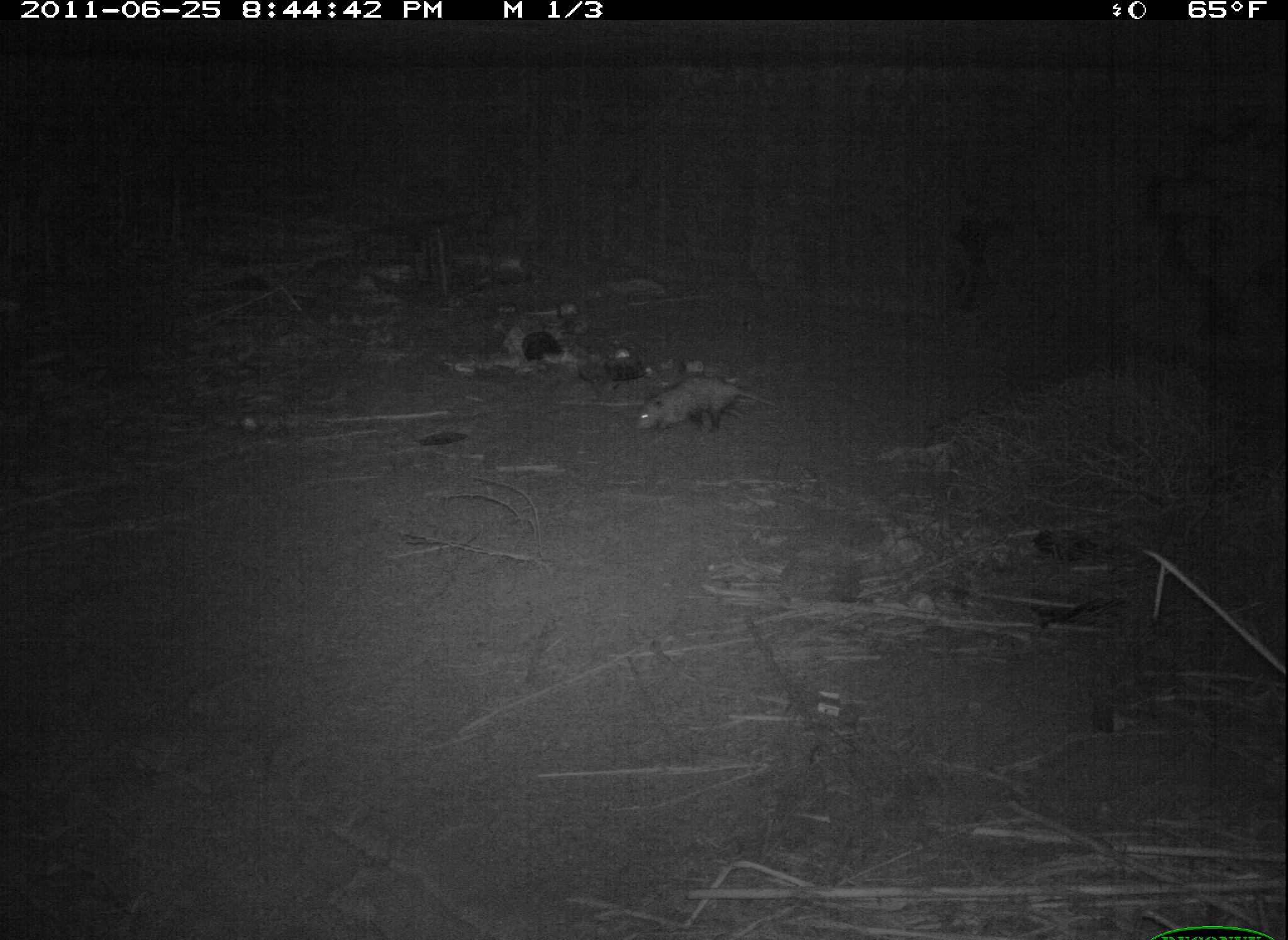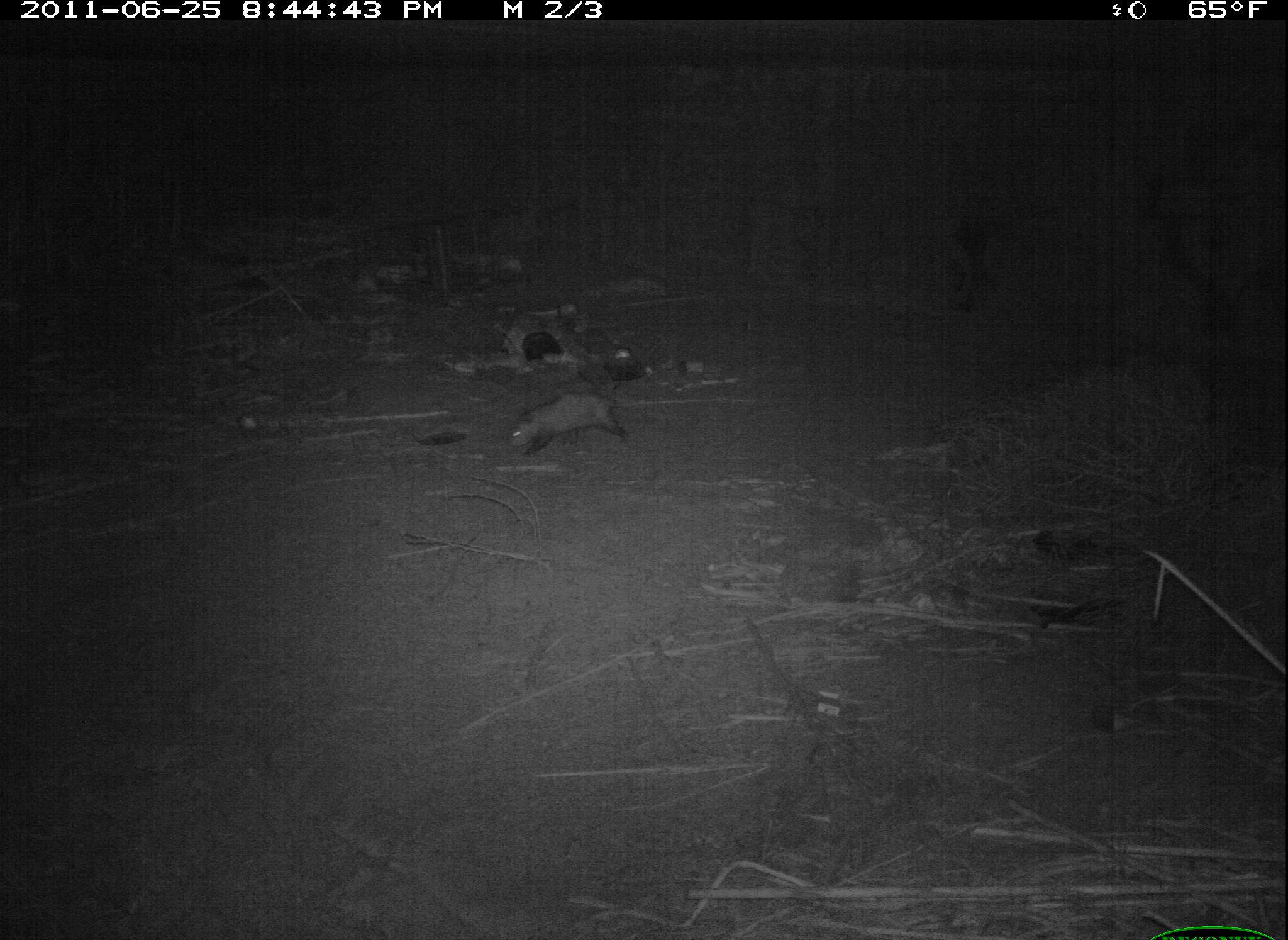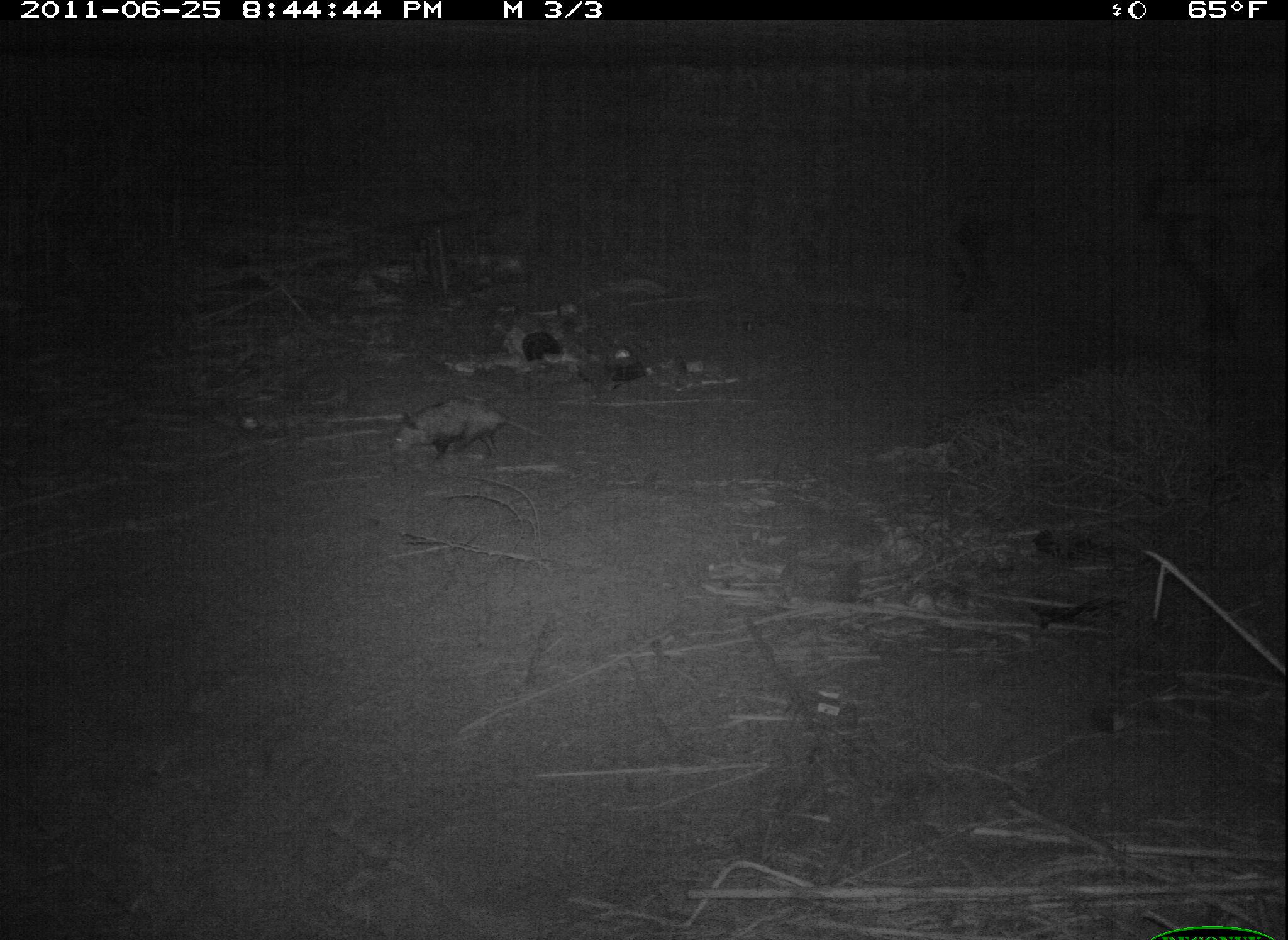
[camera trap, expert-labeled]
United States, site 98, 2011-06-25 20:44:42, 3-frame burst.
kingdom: Animalia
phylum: Chordata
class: Mammalia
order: Didelphimorphia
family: Didelphidae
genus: Didelphis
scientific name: Didelphis virginiana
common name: virginia opossum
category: opossum